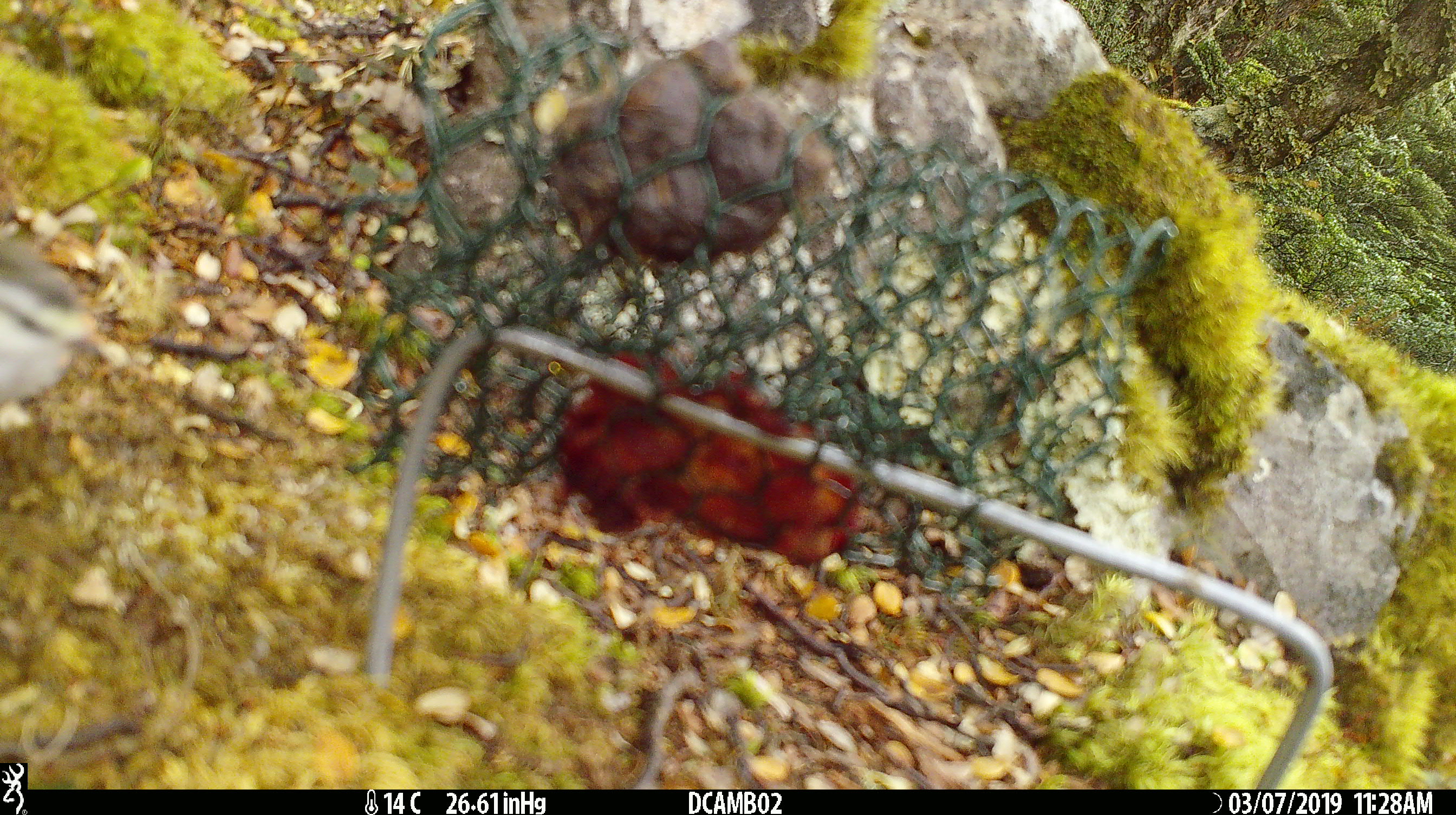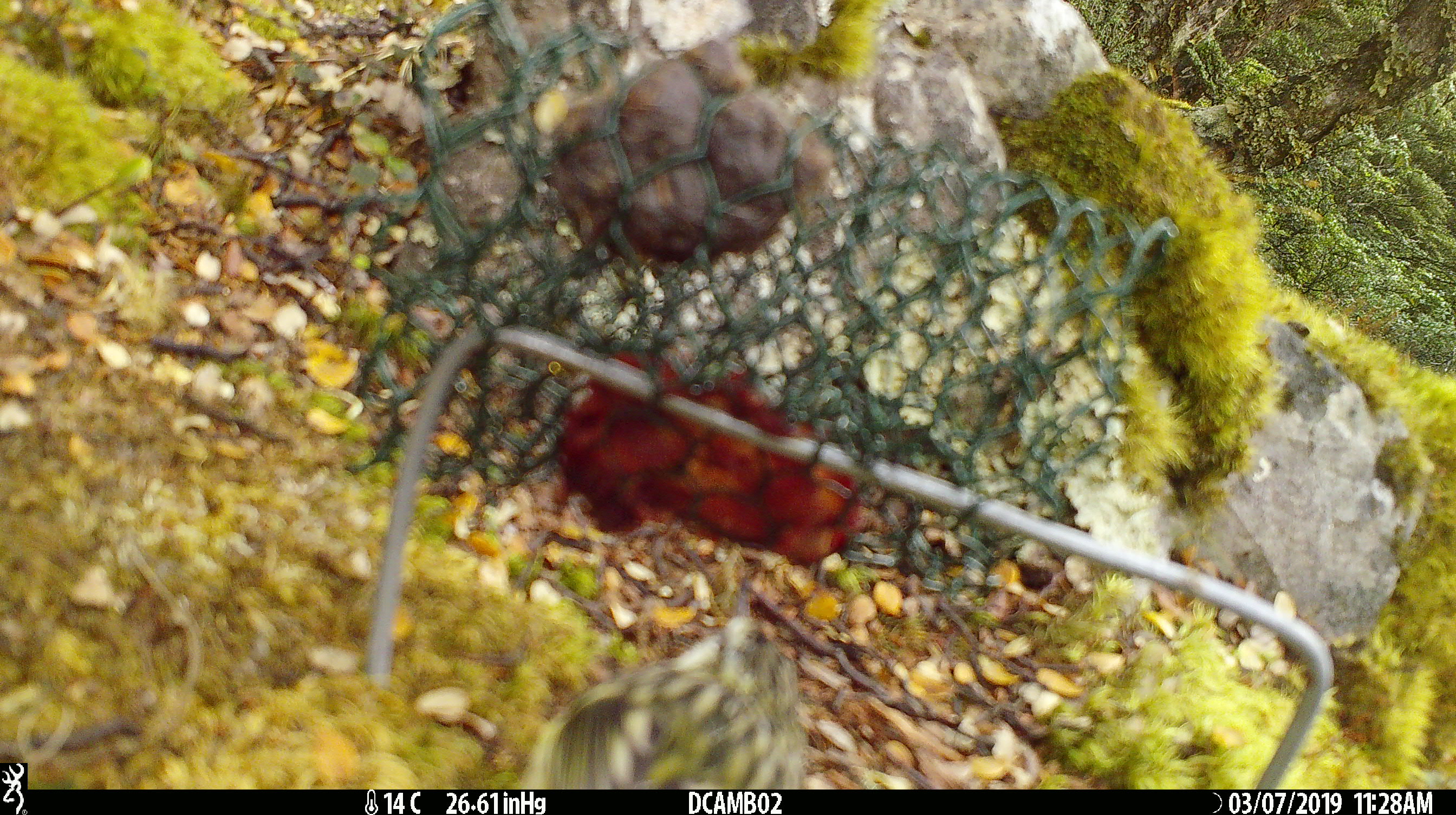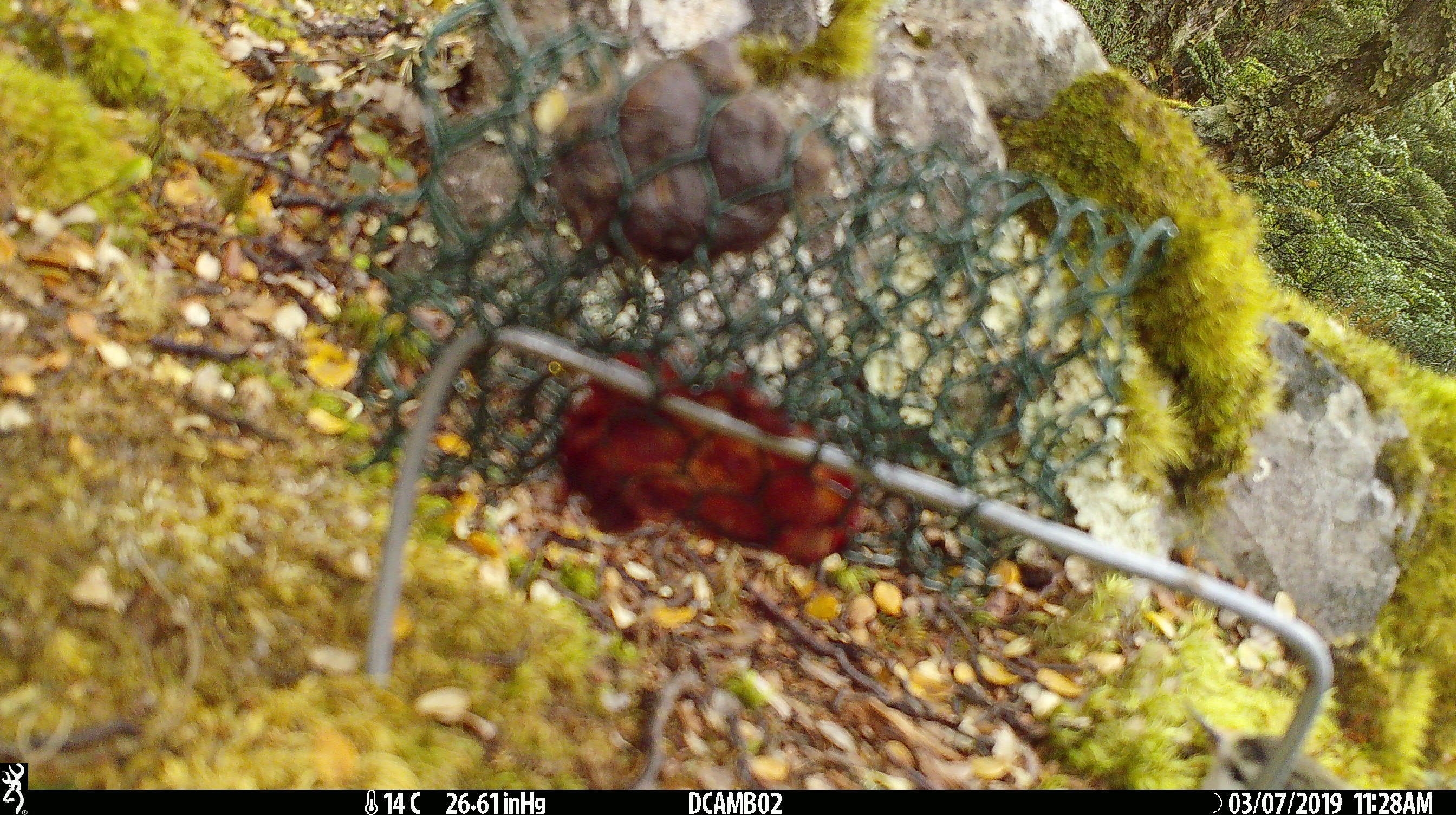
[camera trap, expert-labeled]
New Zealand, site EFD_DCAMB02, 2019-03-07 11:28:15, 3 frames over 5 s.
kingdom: Animalia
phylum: Chordata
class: Aves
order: Passeriformes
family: Acanthisittidae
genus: Acanthisitta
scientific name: Acanthisitta chloris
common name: rifleman